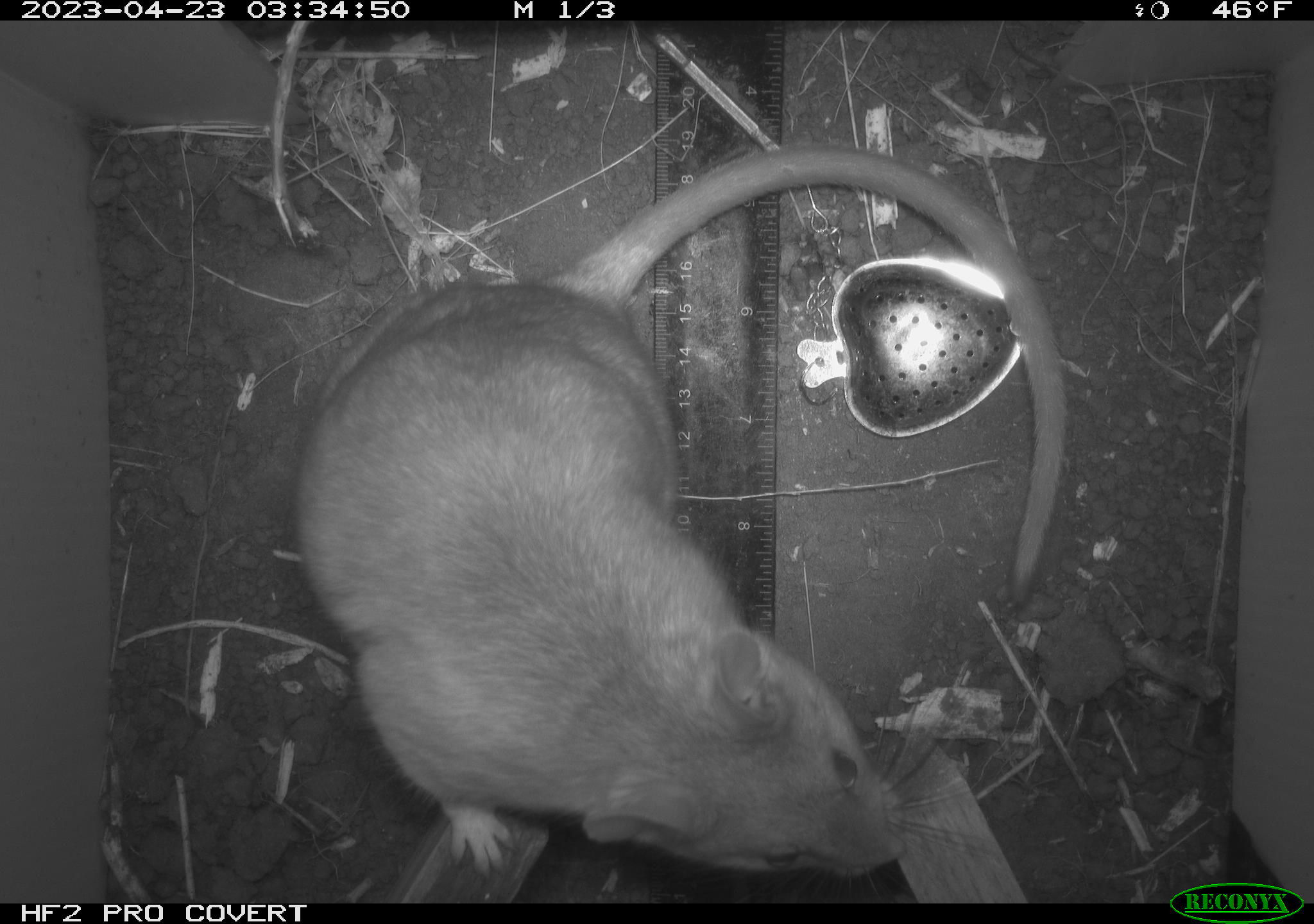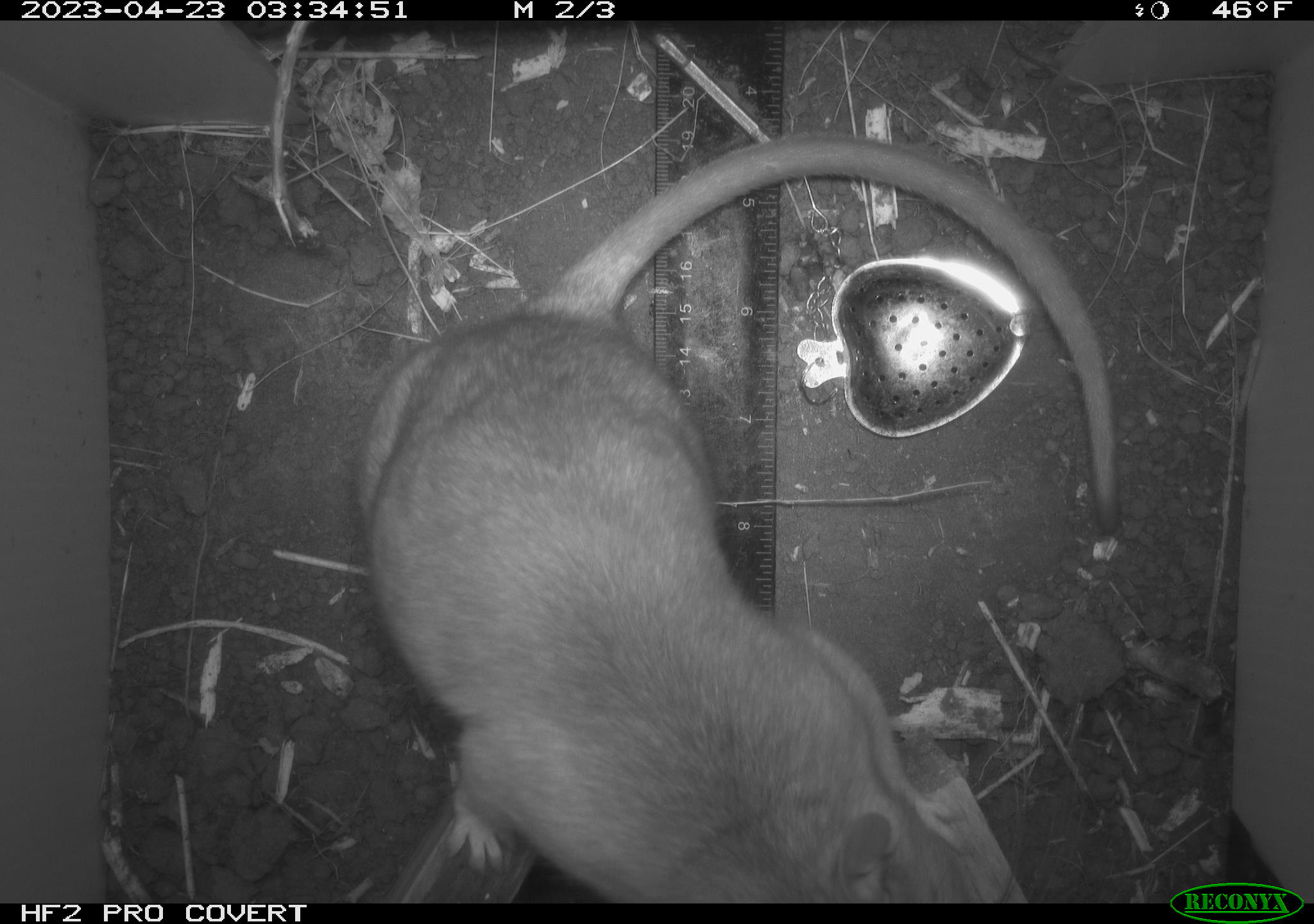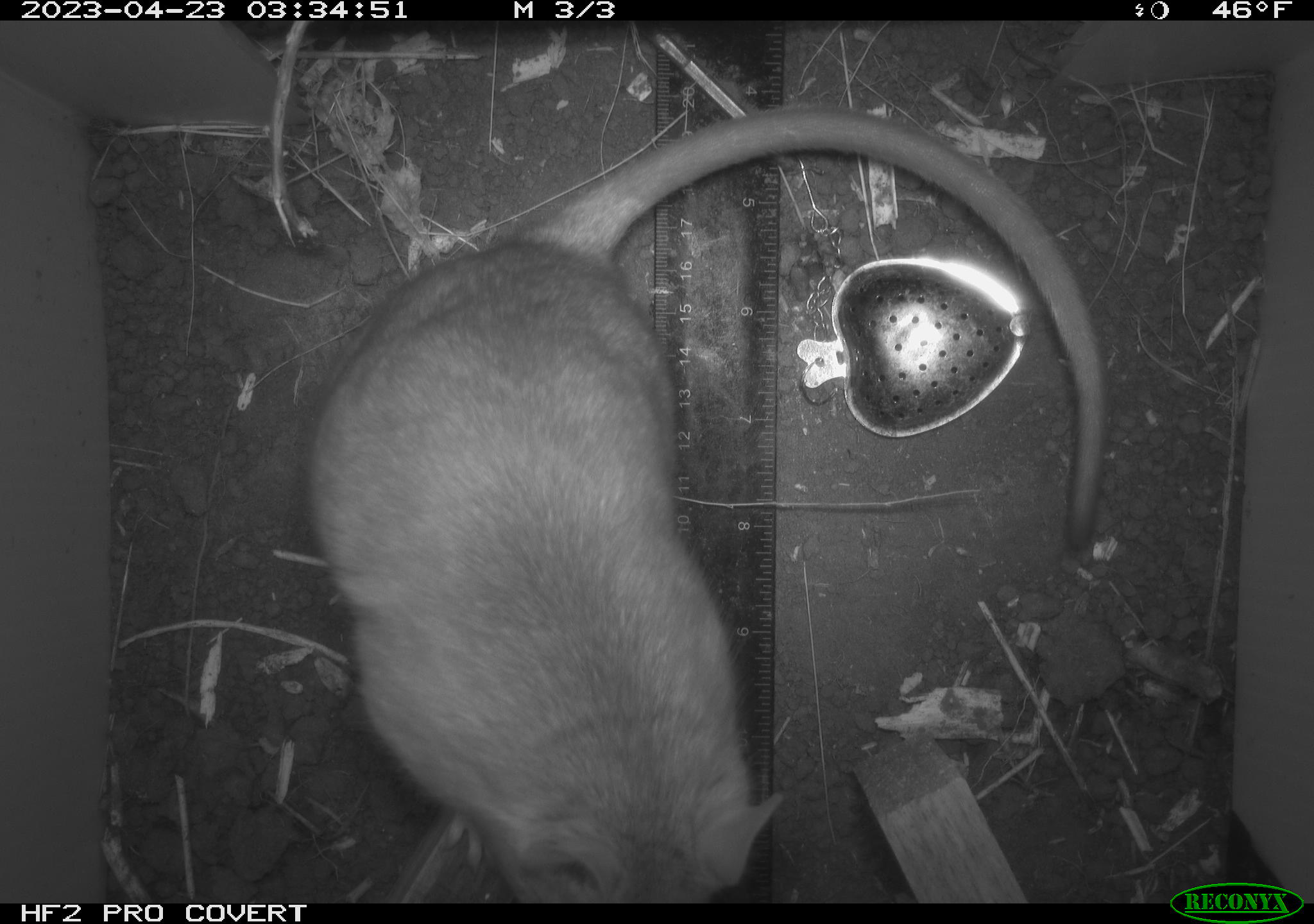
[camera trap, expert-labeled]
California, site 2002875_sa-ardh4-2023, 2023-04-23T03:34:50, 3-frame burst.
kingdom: Animalia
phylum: Chordata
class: Mammalia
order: Rodentia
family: Cricetidae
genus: Neotoma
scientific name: Neotoma fuscipes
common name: dusky-footed woodrat